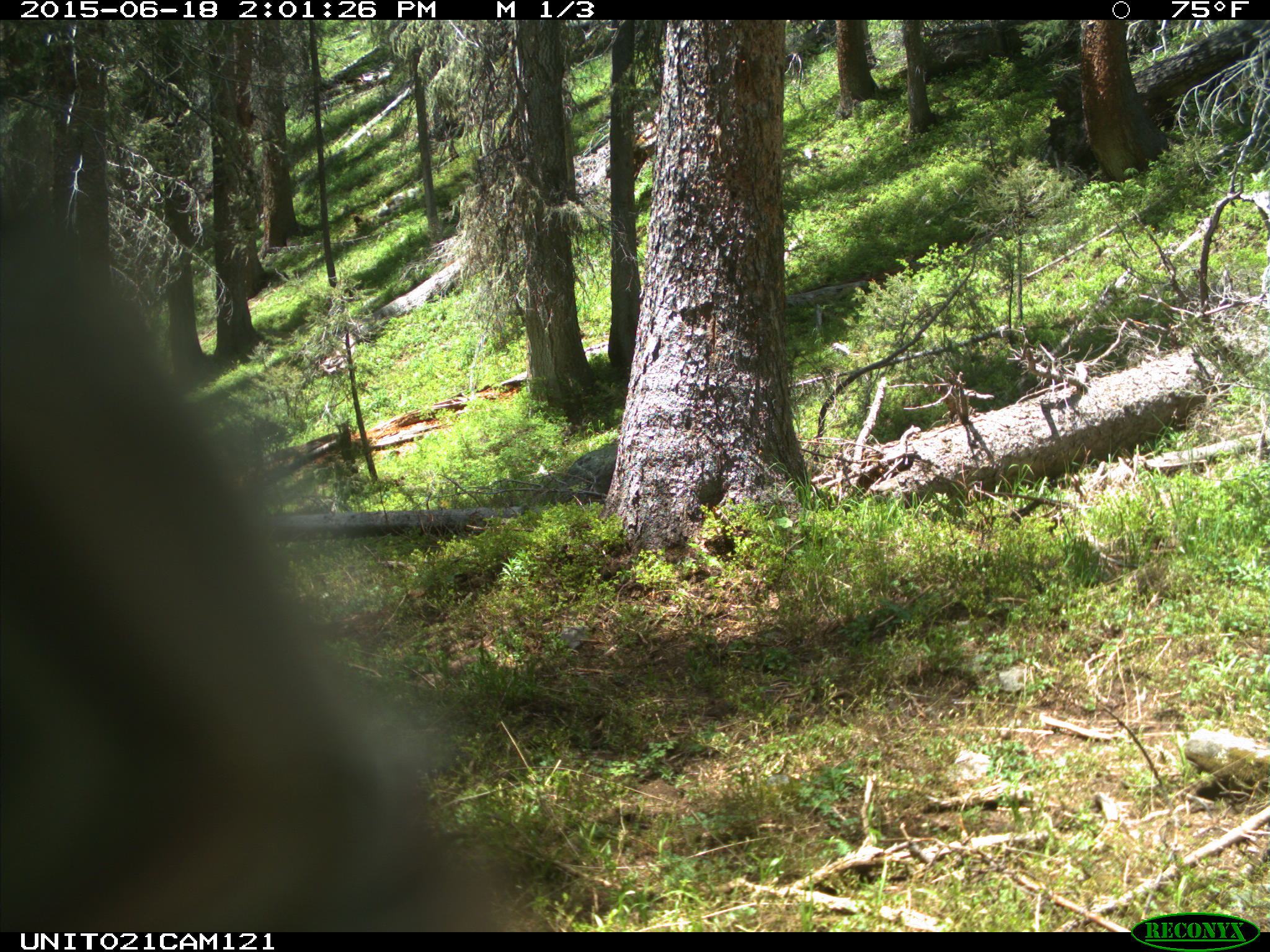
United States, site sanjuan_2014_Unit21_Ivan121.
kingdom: Animalia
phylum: Chordata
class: Mammalia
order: Artiodactyla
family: Cervidae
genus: Cervus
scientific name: Cervus elaphus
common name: red deer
Cervus elaphus (red deer).